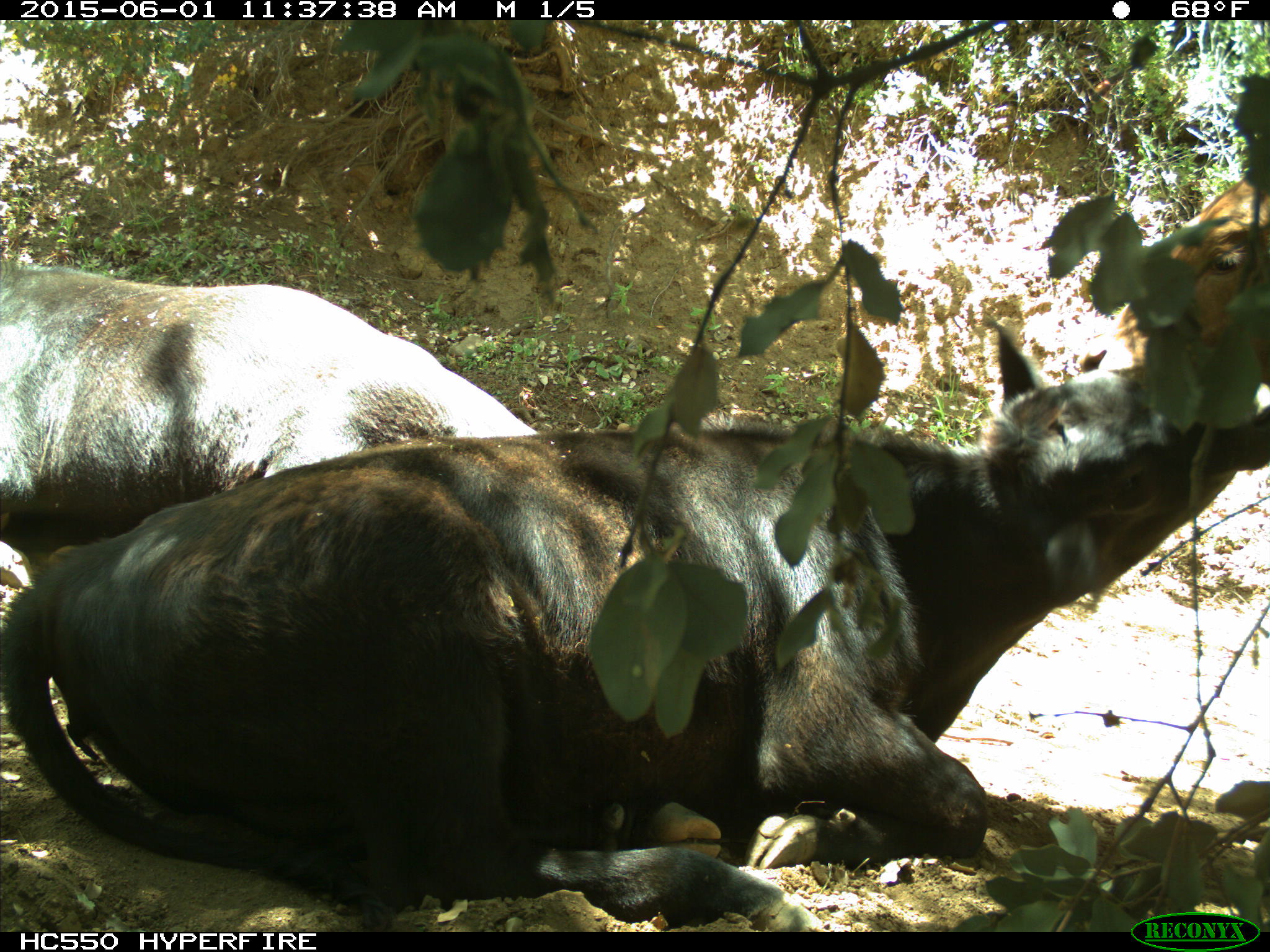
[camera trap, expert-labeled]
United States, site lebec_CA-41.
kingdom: Animalia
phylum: Chordata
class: Mammalia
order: Artiodactyla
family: Bovidae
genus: Bos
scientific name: Bos taurus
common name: domestic cow